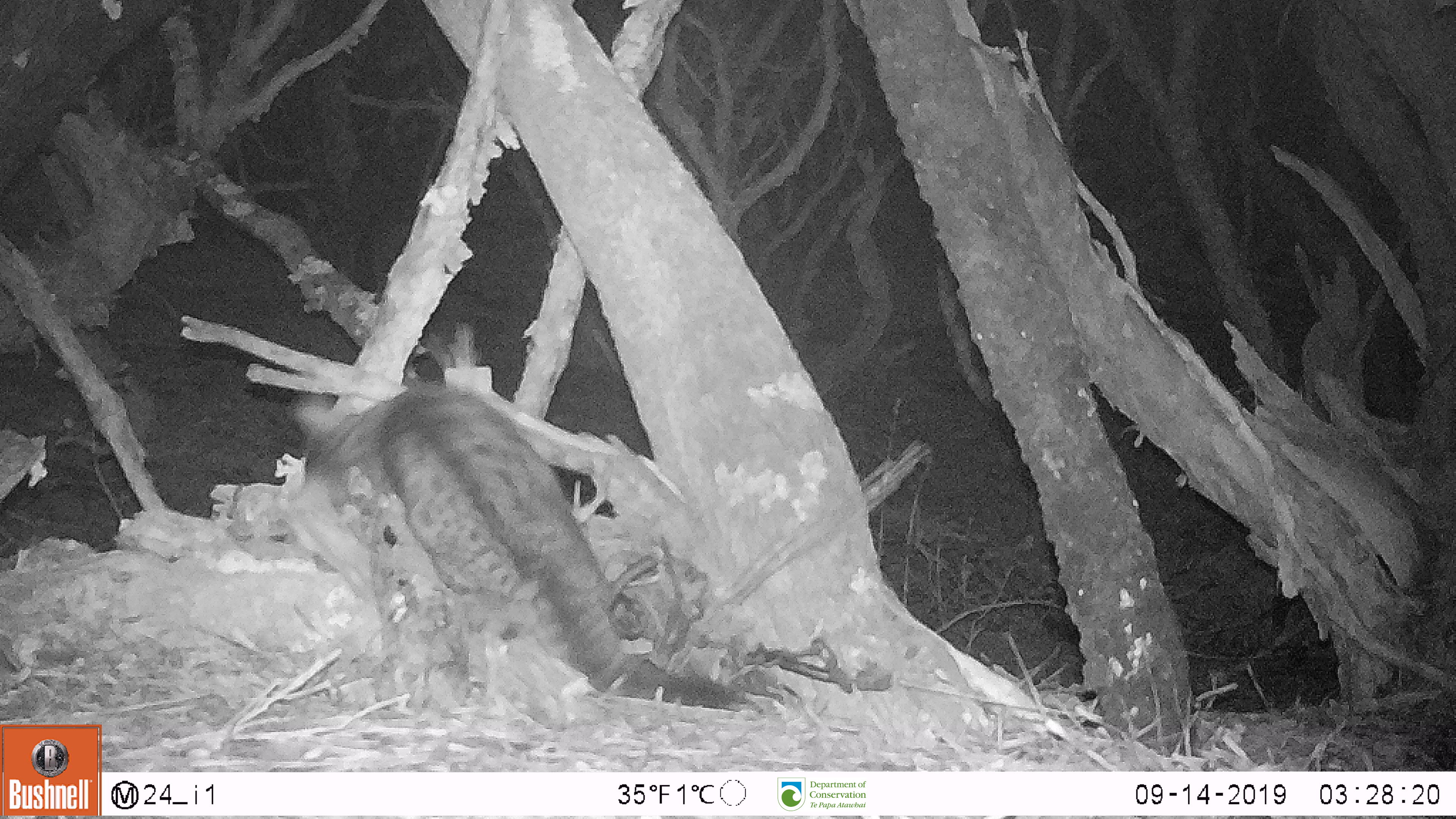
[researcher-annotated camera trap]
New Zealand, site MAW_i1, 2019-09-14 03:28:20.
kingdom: Animalia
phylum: Chordata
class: Mammalia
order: Carnivora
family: Felidae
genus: Felis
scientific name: Felis catus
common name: domestic cat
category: cat